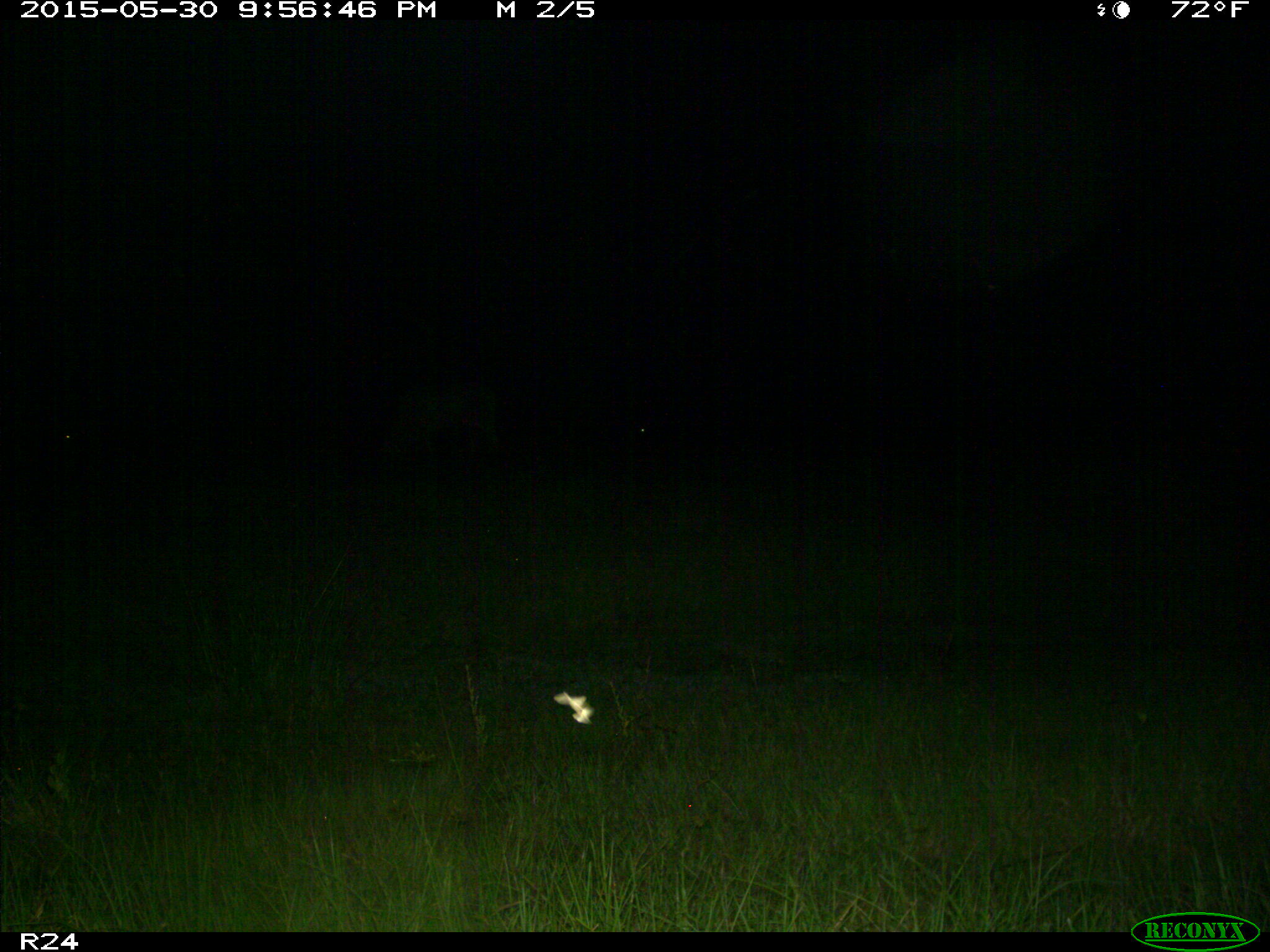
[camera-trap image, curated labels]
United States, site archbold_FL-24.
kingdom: Animalia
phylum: Chordata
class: Mammalia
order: Artiodactyla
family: Bovidae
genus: Bos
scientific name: Bos taurus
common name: domestic cow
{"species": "Bos taurus (domestic cow)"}